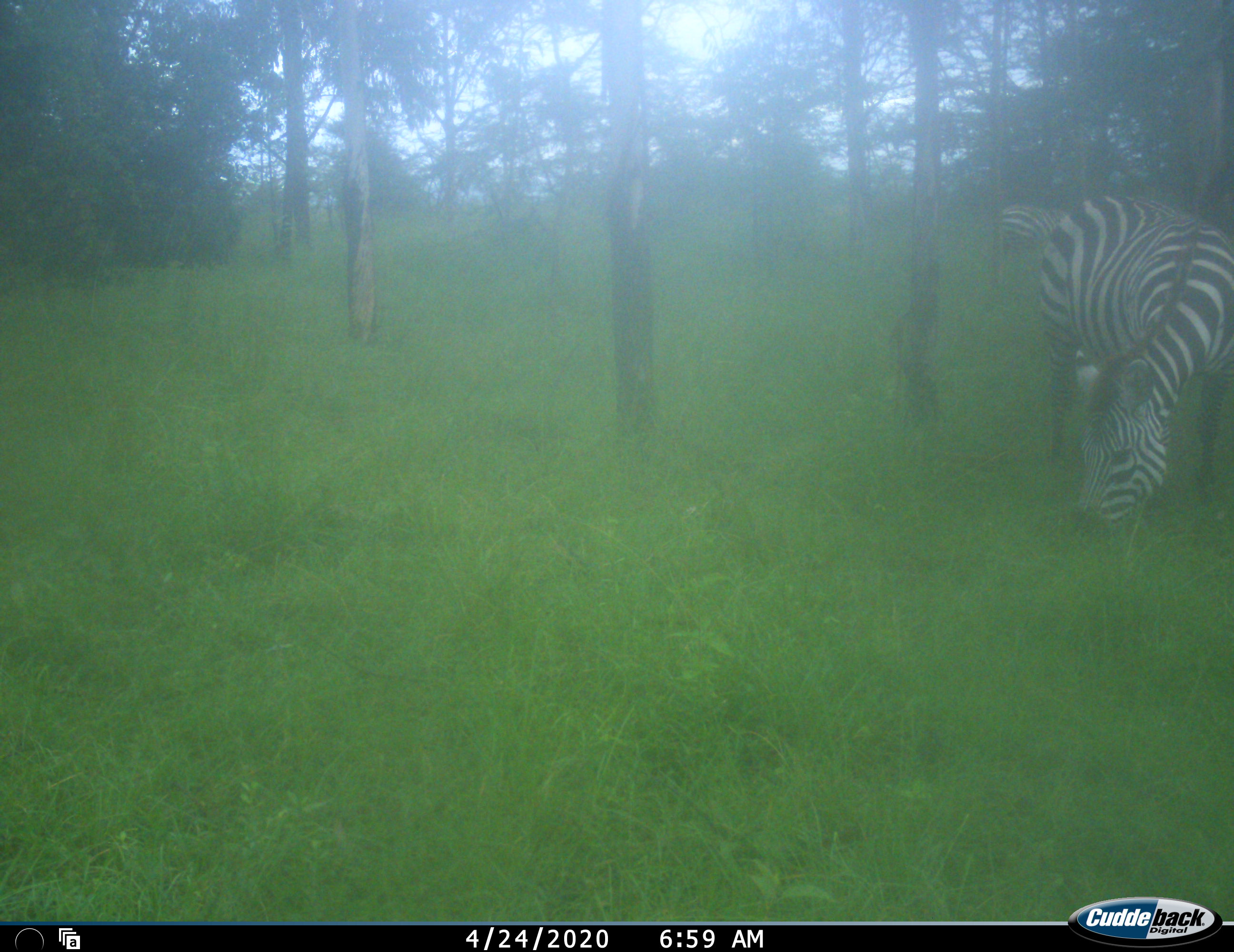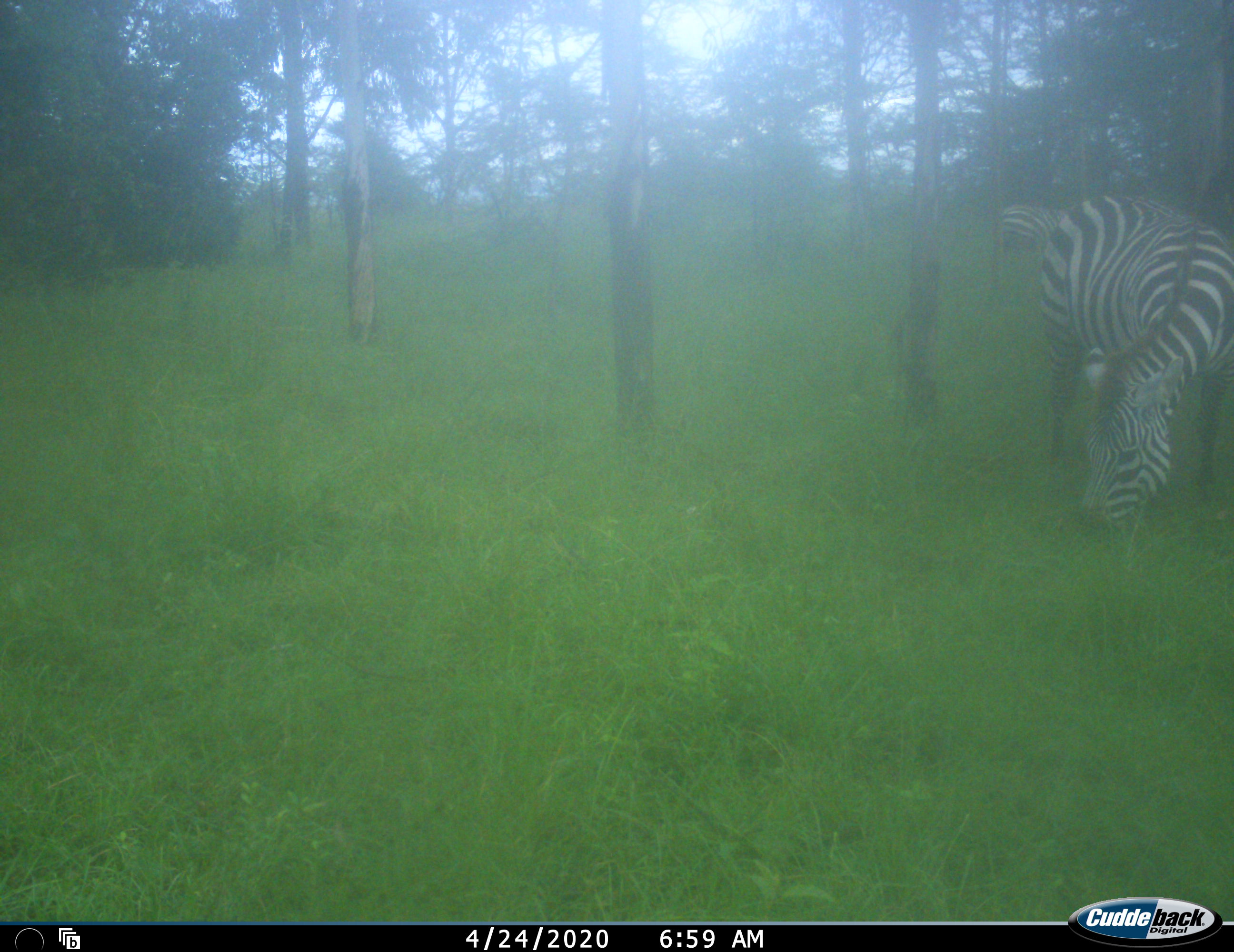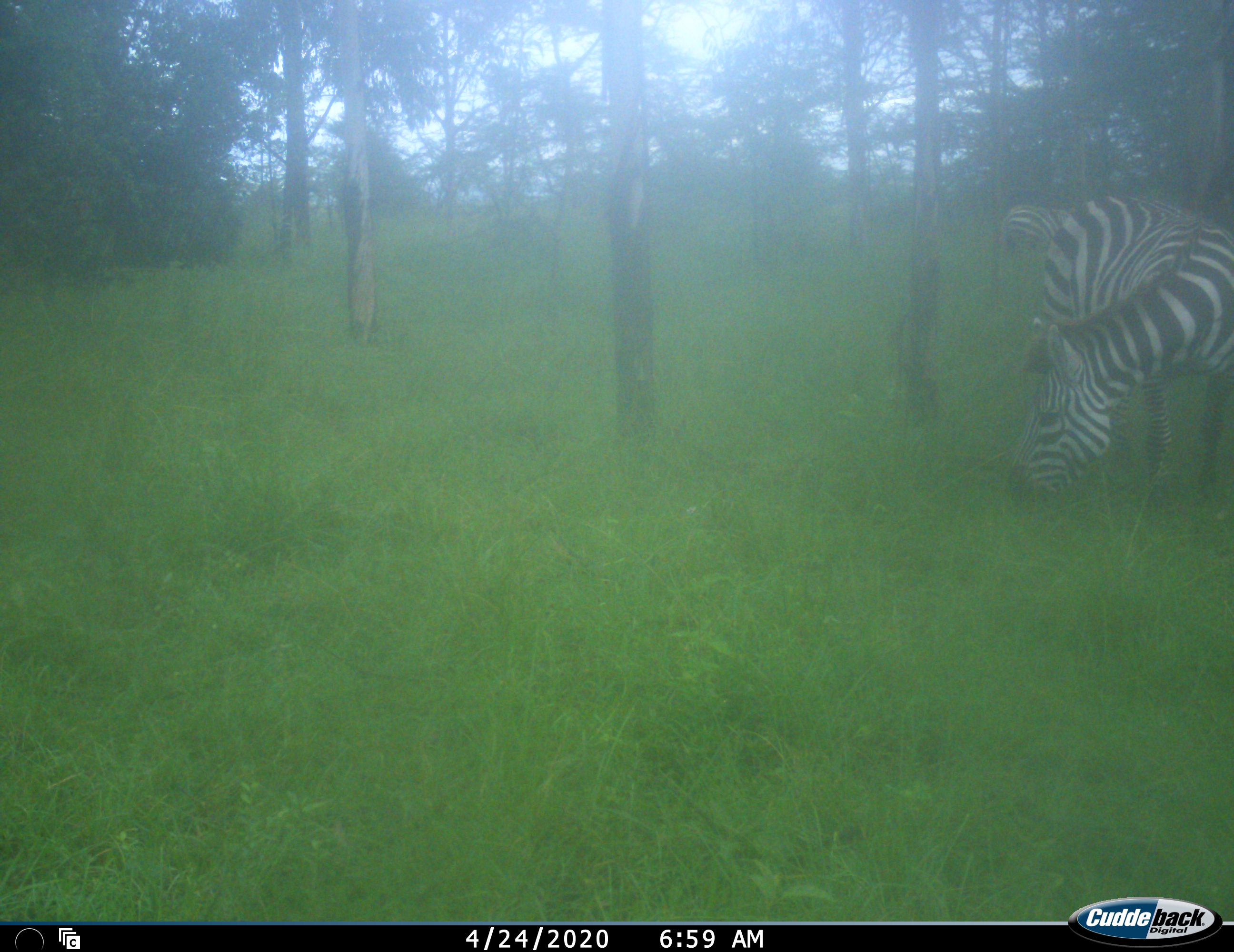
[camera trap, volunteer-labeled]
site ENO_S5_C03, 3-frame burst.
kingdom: Animalia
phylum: Chordata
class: Mammalia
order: Perissodactyla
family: Equidae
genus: Equus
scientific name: Equus quagga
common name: plains zebra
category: zebraplains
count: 2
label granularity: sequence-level